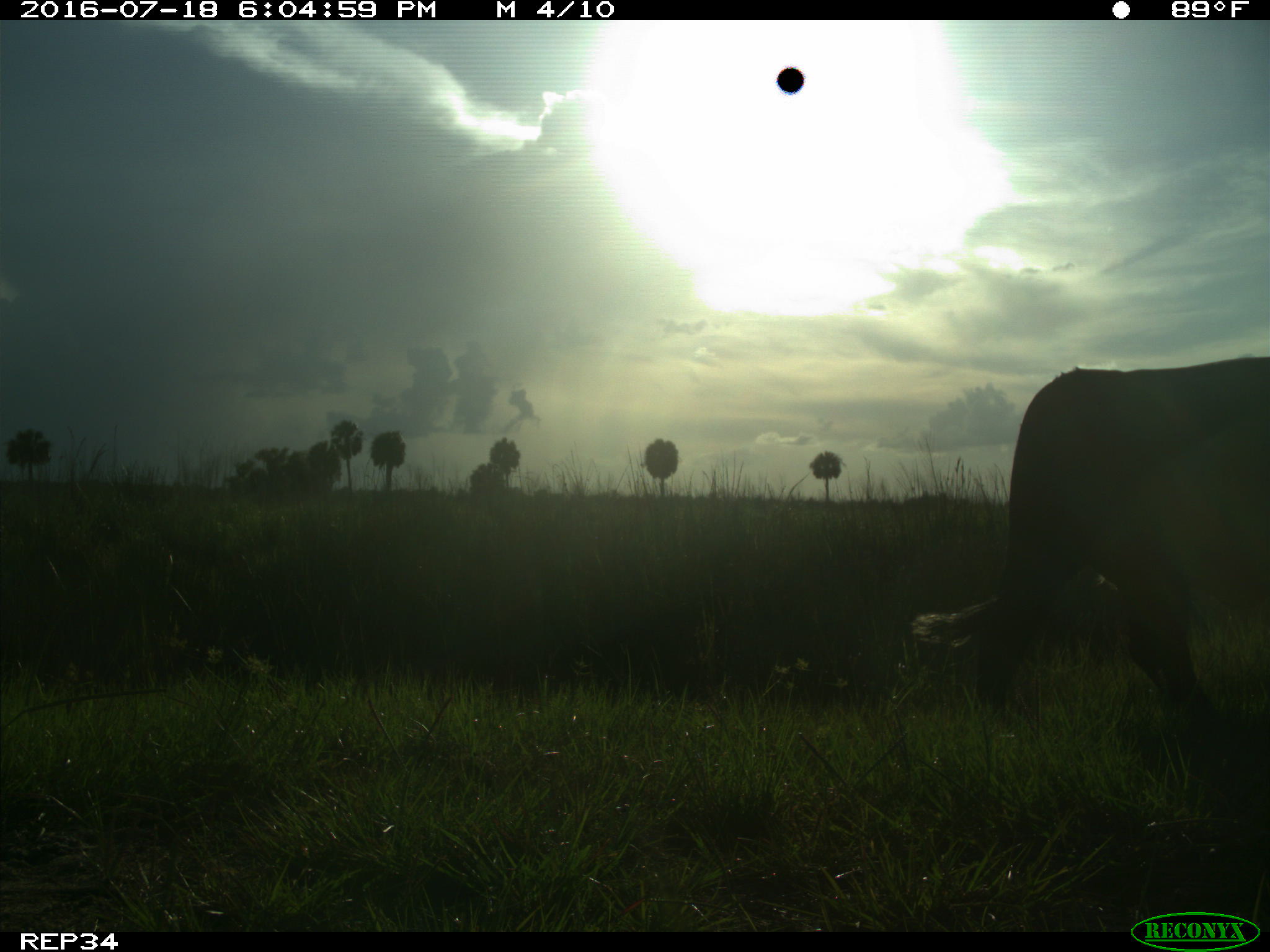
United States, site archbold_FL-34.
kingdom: Animalia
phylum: Chordata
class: Mammalia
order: Artiodactyla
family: Bovidae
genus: Bos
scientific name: Bos taurus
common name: domestic cow